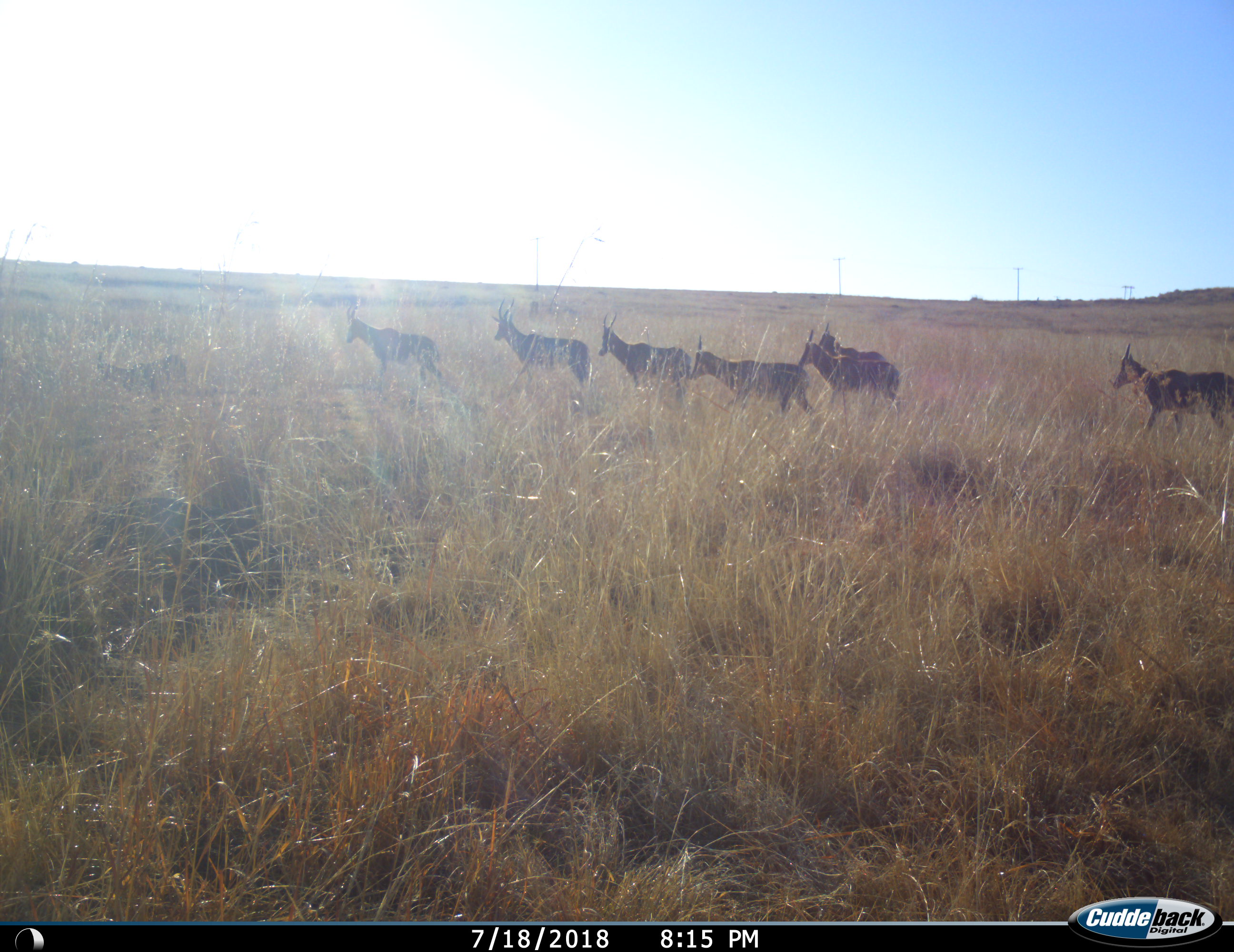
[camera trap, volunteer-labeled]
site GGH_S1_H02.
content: unidentified animal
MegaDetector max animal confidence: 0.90